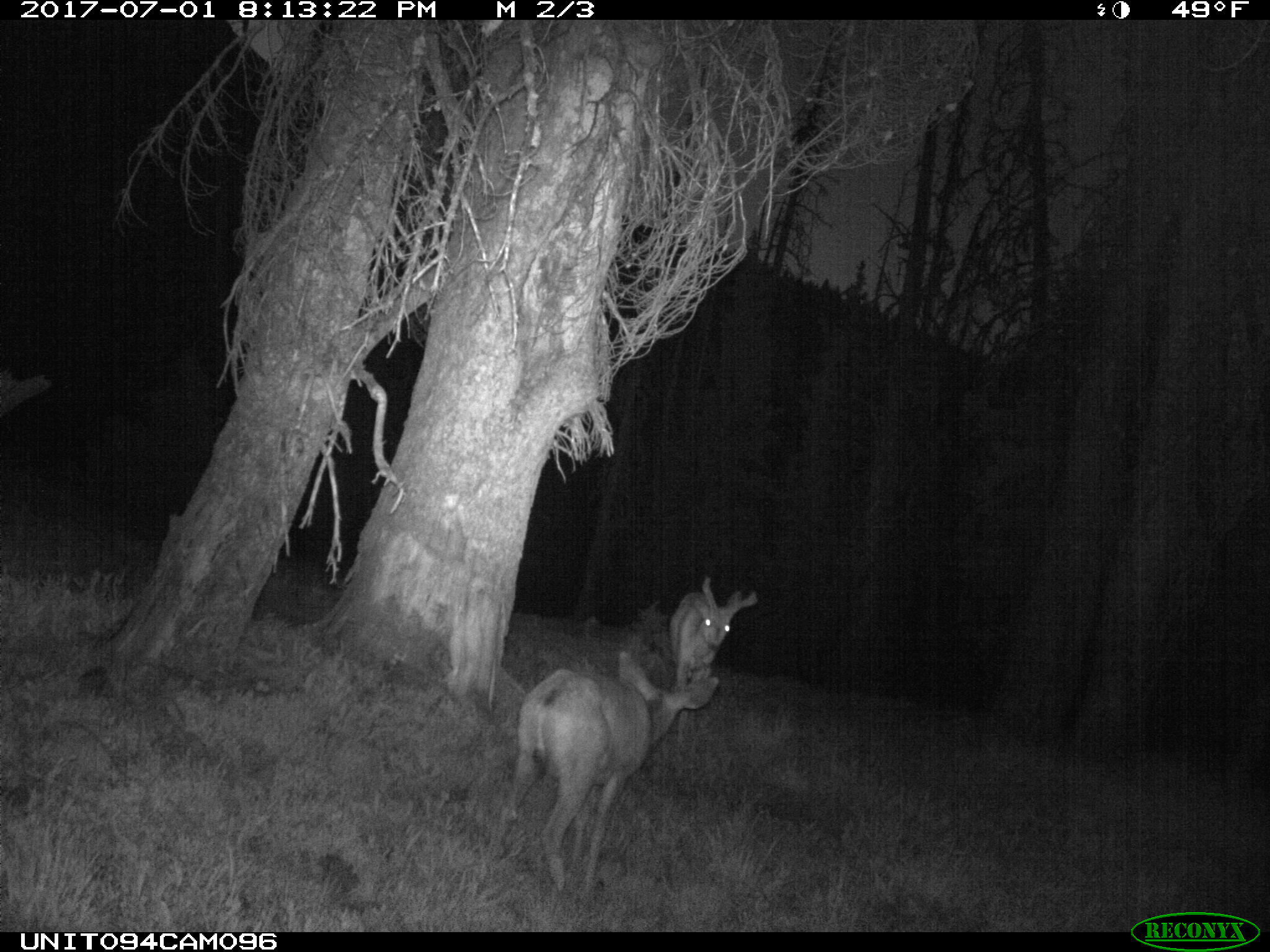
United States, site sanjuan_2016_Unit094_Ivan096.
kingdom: Animalia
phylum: Chordata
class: Mammalia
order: Artiodactyla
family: Cervidae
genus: Odocoileus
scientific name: Odocoileus hemionus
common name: mule deer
Odocoileus hemionus (mule deer).